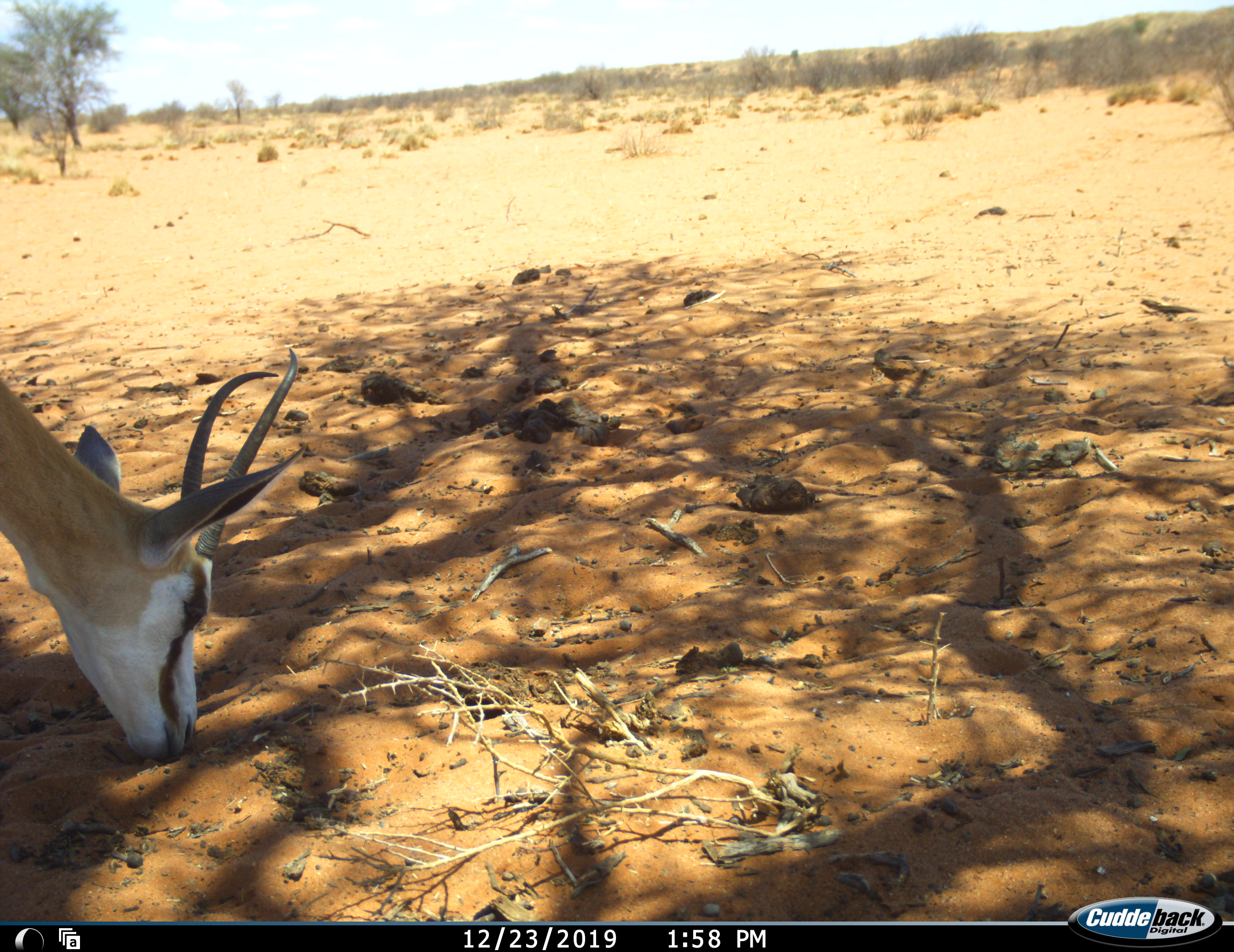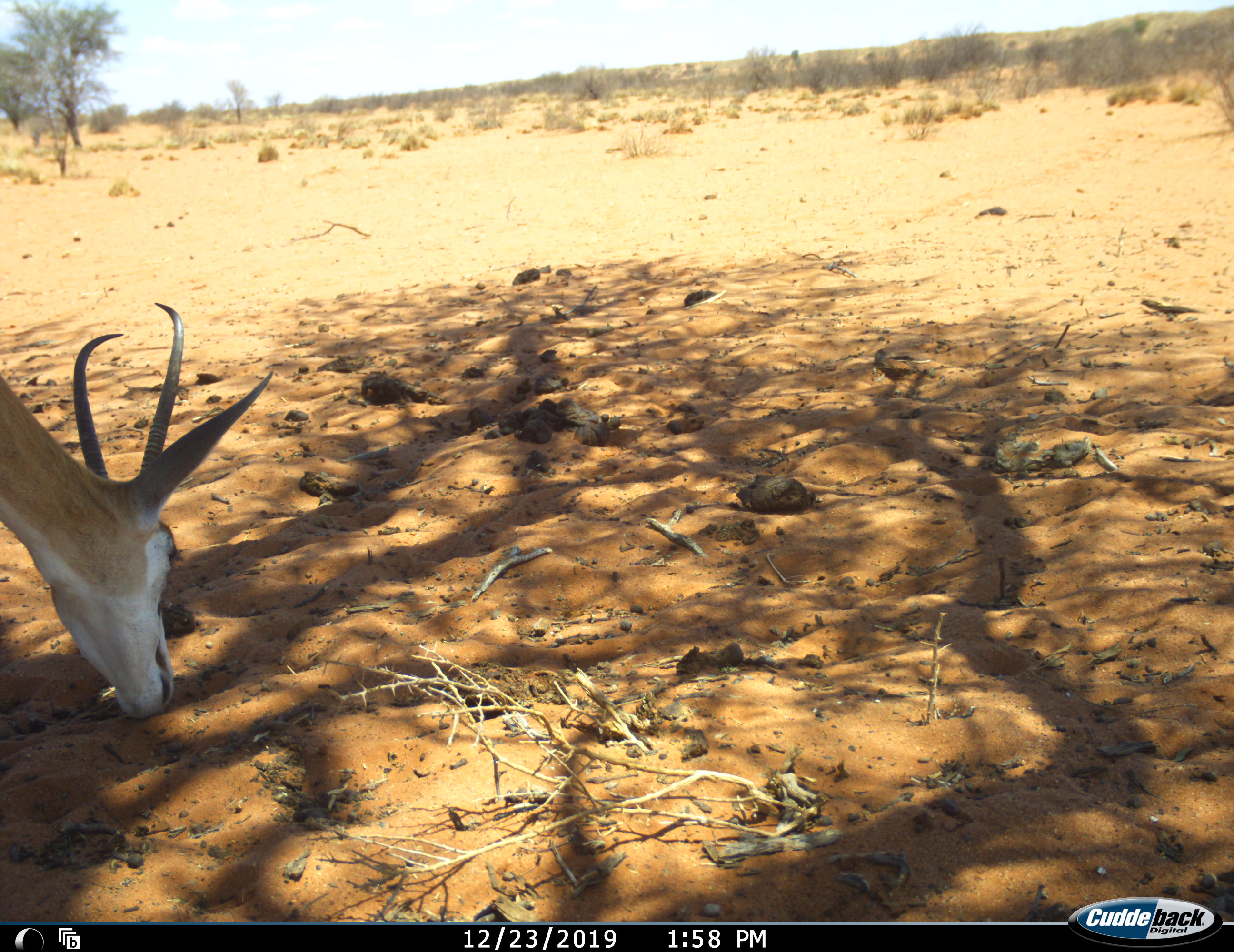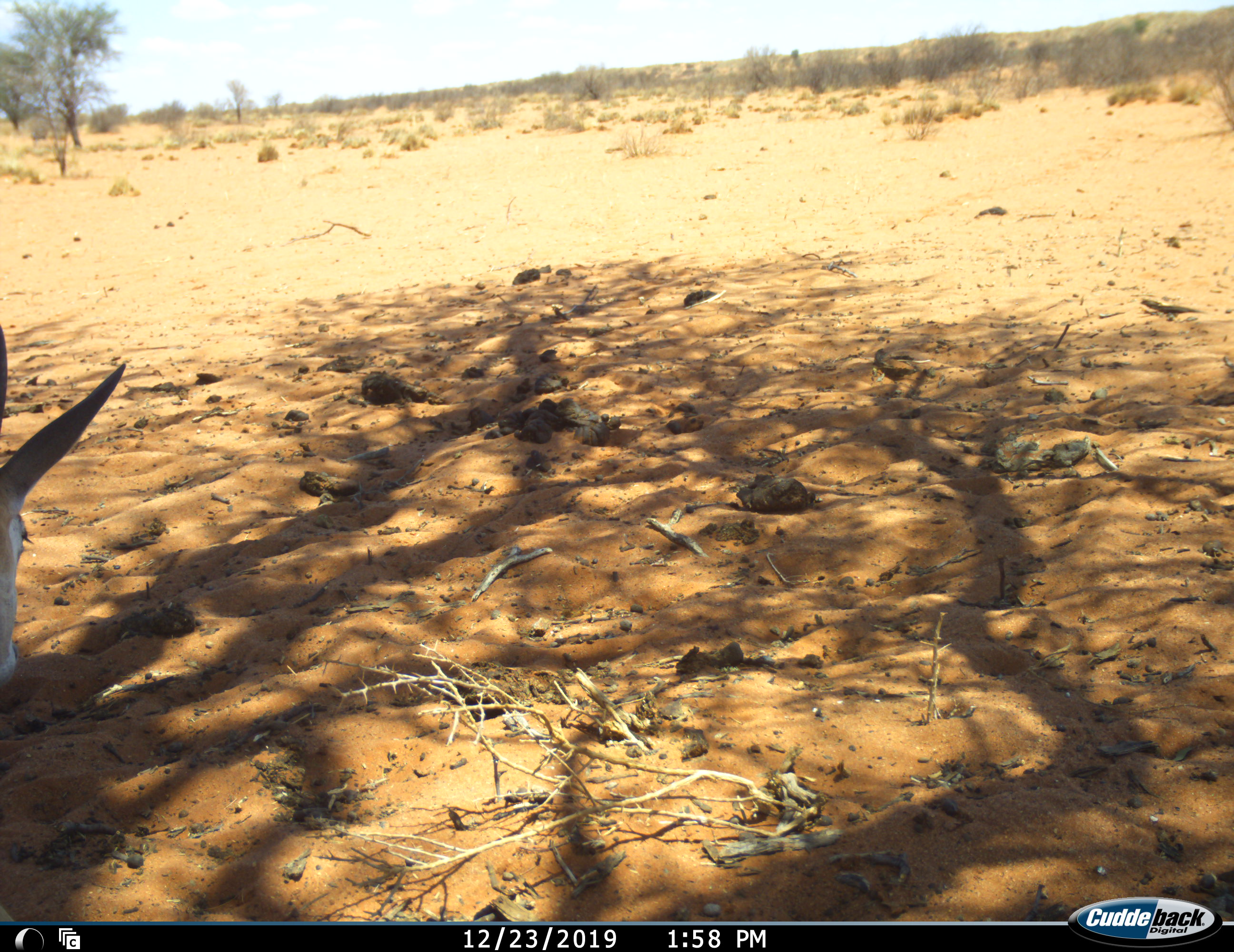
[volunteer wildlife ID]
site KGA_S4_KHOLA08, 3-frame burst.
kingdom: Animalia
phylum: Chordata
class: Mammalia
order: Artiodactyla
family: Bovidae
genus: Antidorcas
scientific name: Antidorcas marsupialis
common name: springbok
Springbok (Antidorcas marsupialis), count 1. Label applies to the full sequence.